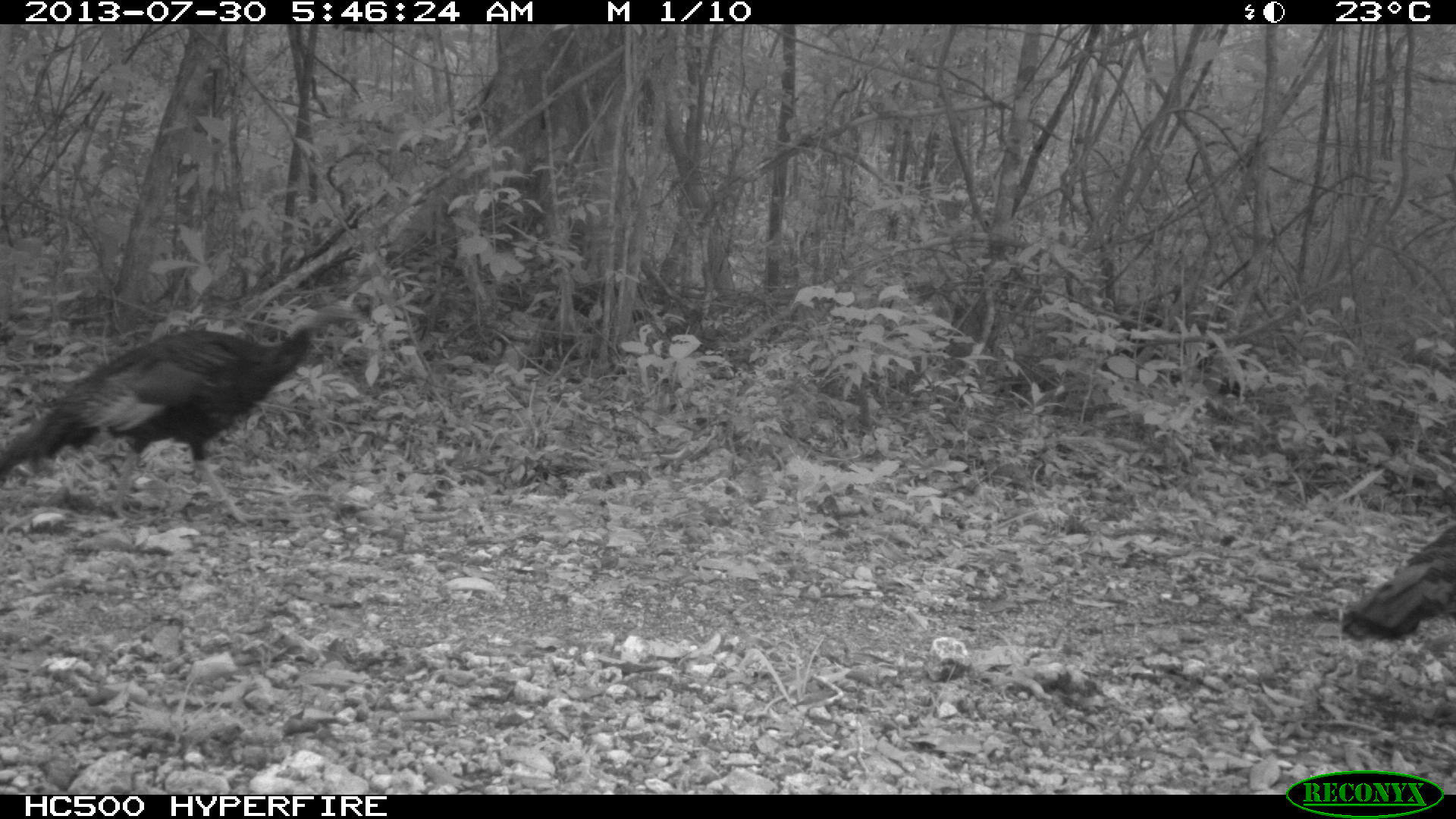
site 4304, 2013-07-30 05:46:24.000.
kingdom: Animalia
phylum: Chordata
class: Aves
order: Galliformes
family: Phasianidae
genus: Meleagris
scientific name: Meleagris ocellata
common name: ocellated turkey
Meleagris ocellata (ocellated turkey), count 2.